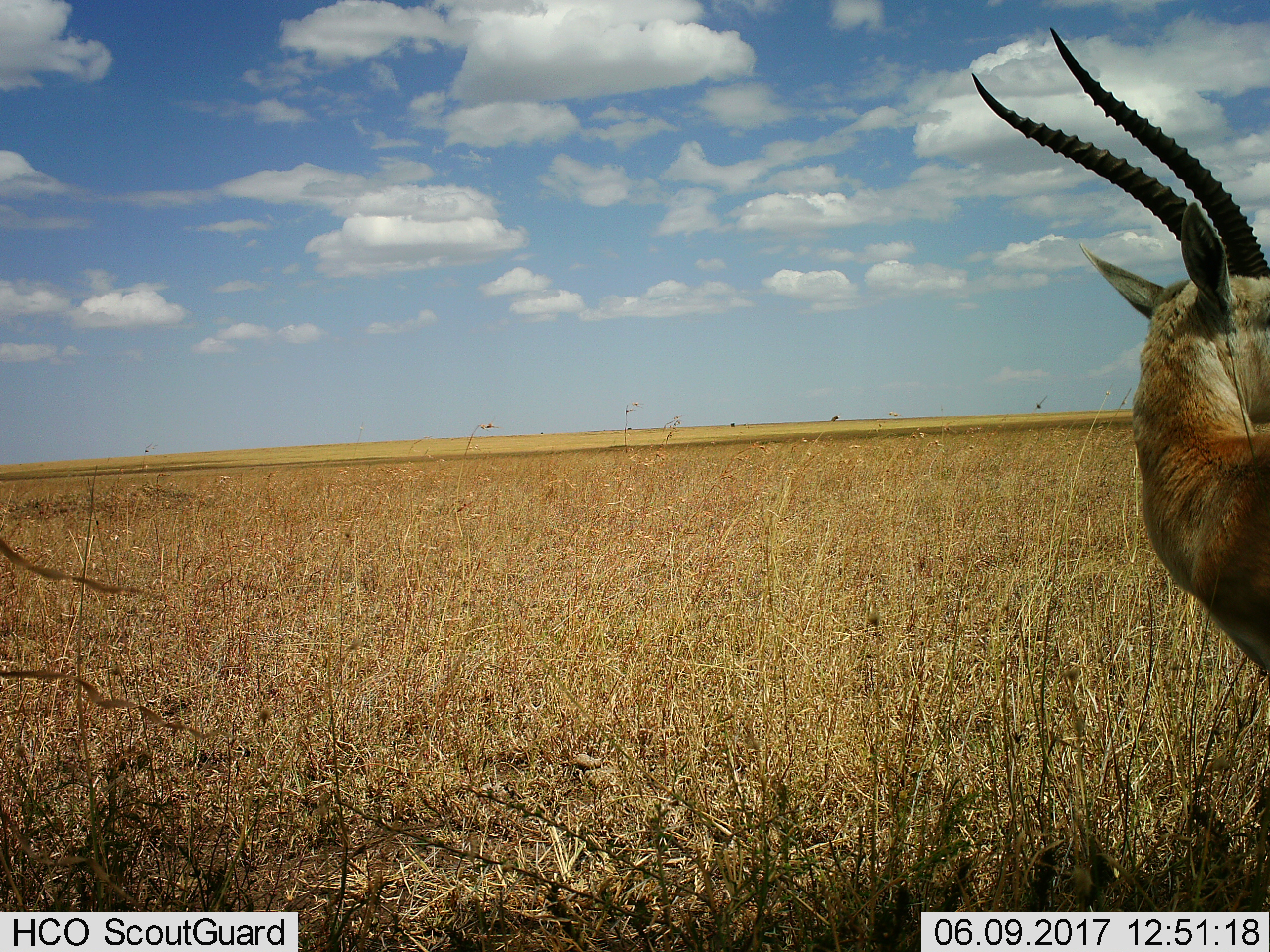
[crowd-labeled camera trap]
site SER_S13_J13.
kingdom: Animalia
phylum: Chordata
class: Mammalia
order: Artiodactyla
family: Bovidae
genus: Eudorcas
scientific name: Eudorcas thomsonii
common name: thomson's gazelle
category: gazellethomsons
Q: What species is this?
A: Gazellethomsons (thomson's gazelle) (Eudorcas thomsonii).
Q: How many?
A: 1.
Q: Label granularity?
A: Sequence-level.